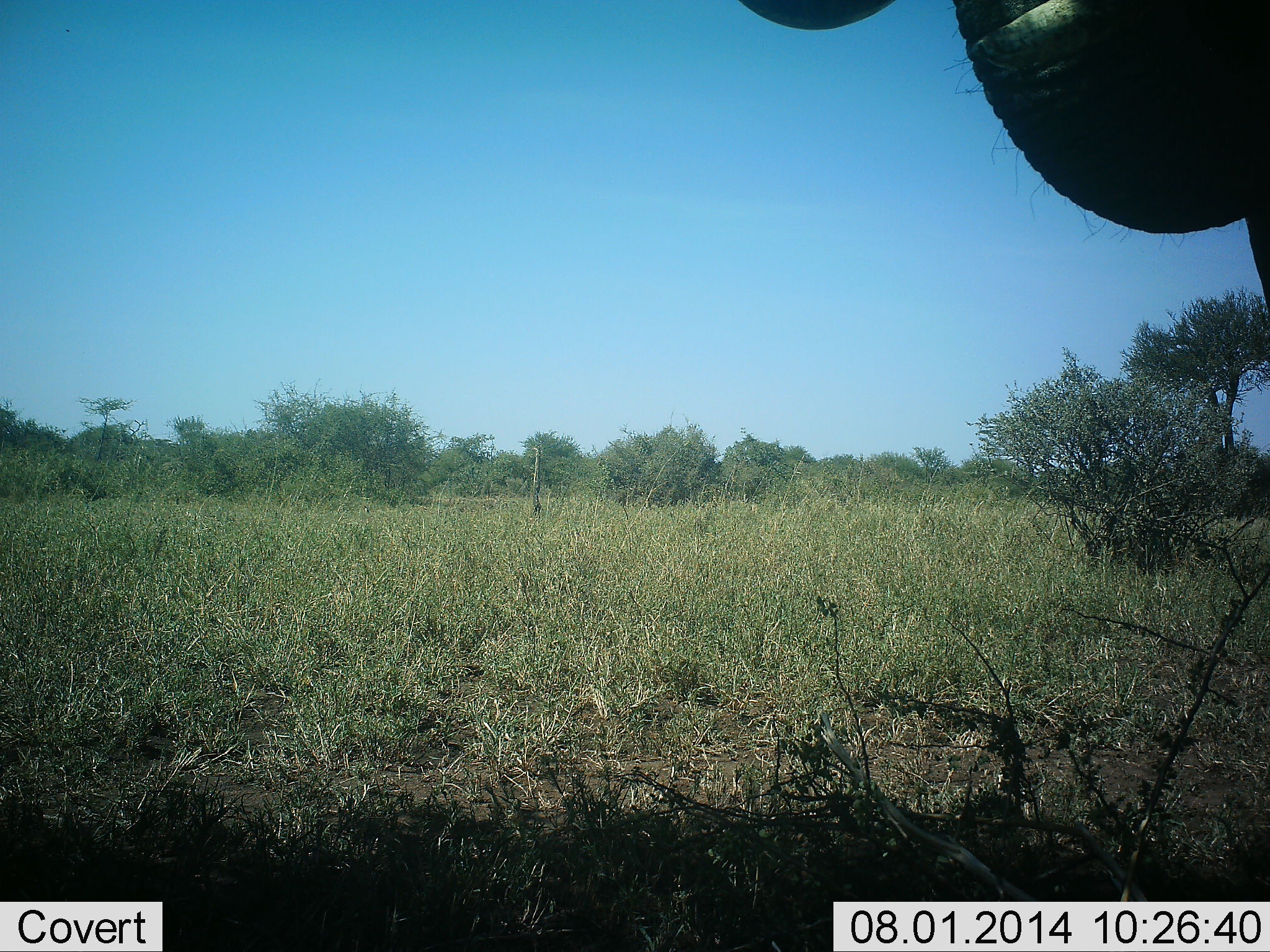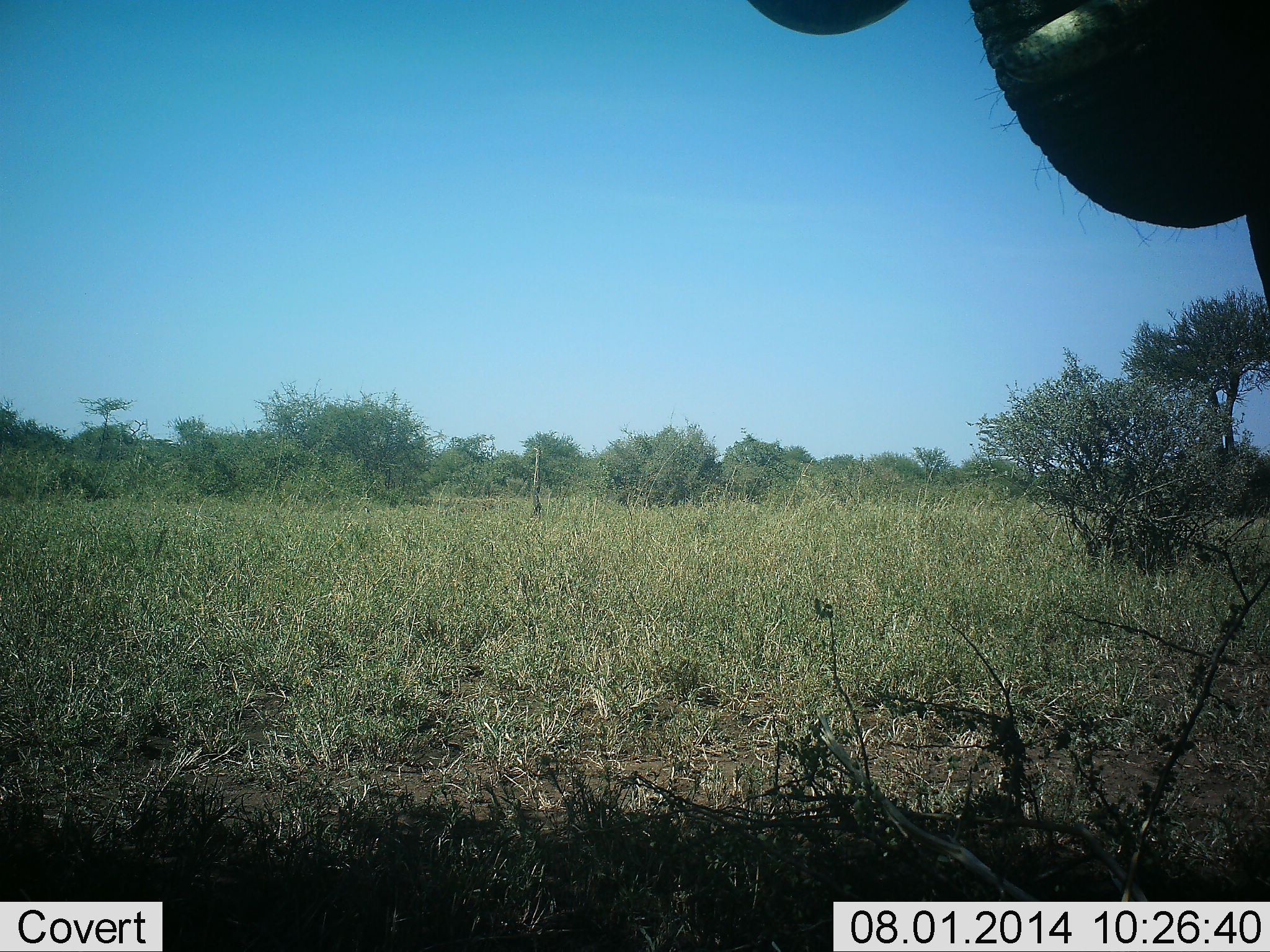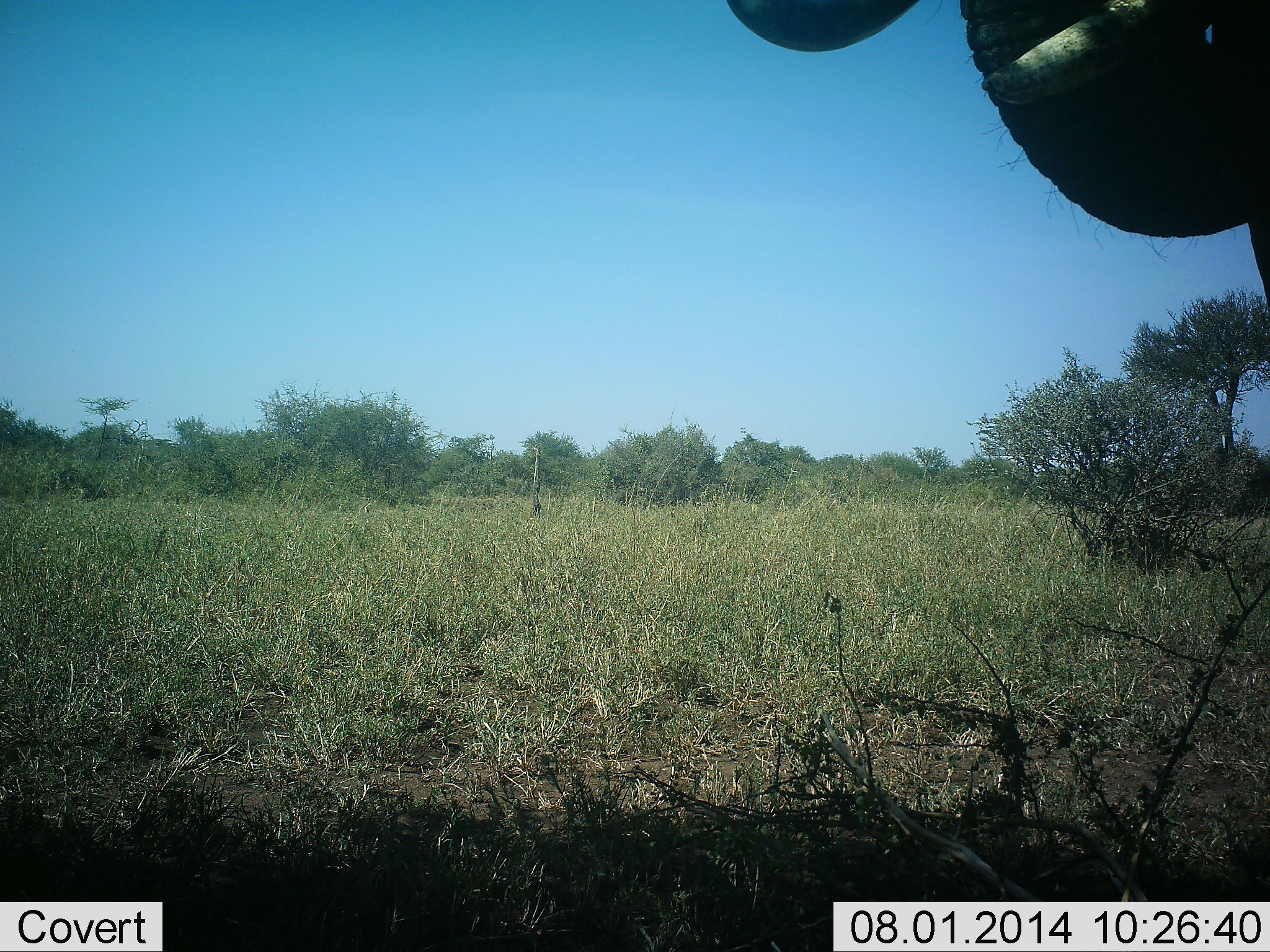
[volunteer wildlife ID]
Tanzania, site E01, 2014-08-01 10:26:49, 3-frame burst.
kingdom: Animalia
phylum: Chordata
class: Mammalia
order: Proboscidea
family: Elephantidae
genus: Loxodonta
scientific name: Loxodonta africana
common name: african bush elephant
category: elephant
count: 1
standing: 90%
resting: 0%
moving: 0%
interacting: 10%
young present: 0%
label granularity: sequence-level